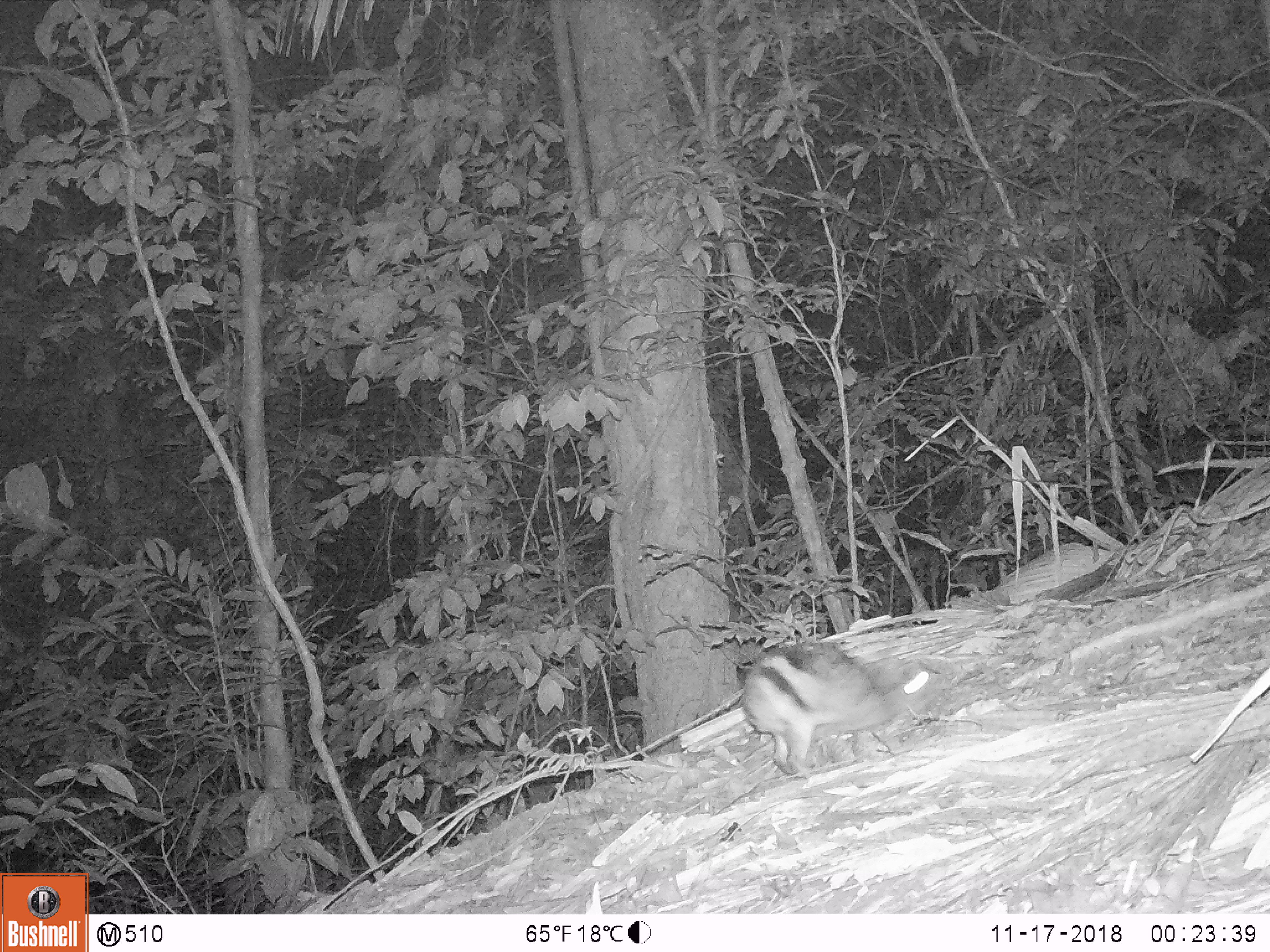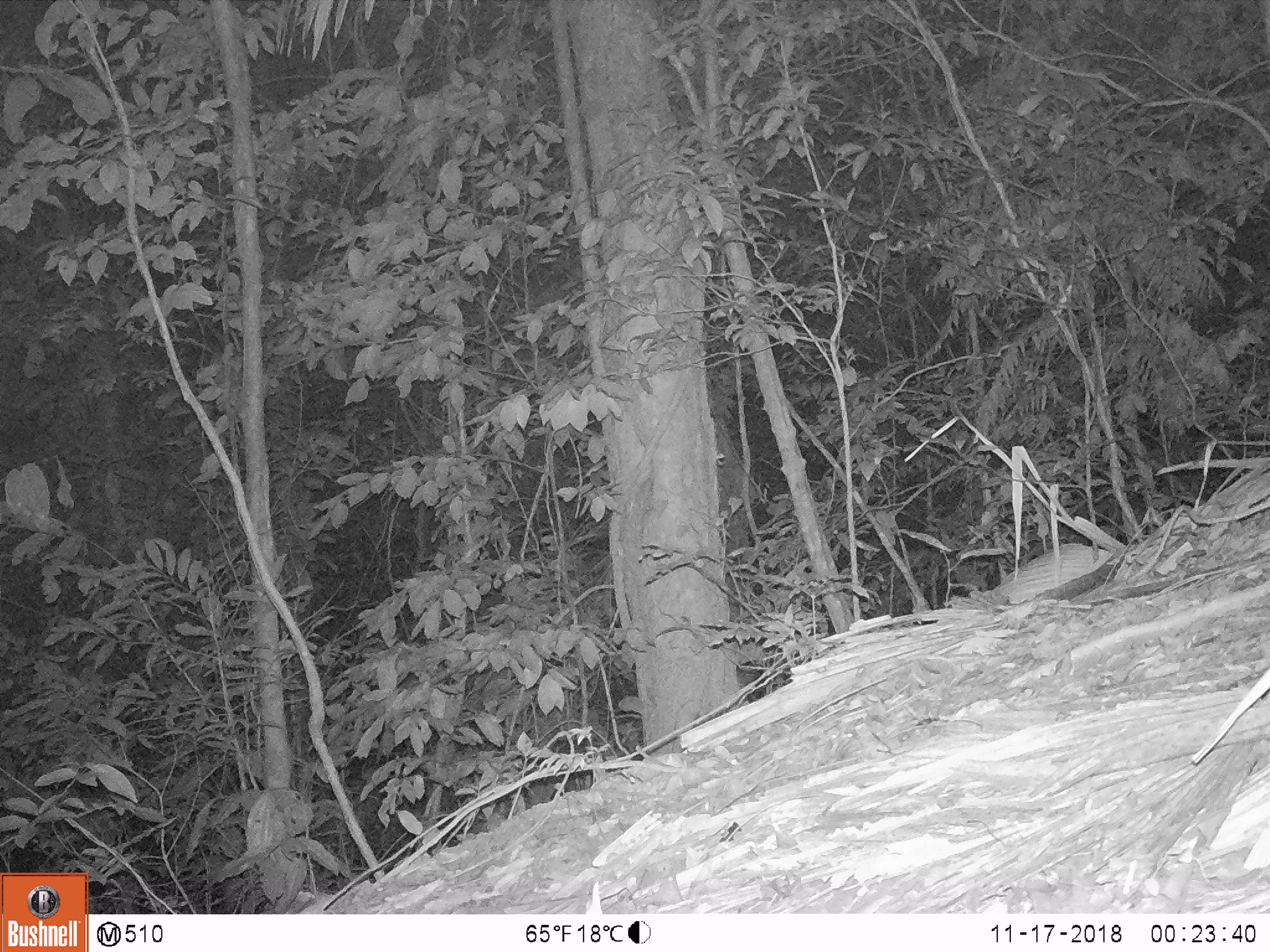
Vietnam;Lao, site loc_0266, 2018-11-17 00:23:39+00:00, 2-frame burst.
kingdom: Animalia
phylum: Chordata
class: Mammalia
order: Lagomorpha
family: Leporidae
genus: Nesolagus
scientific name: Nesolagus timminsi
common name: annamite striped rabbit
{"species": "annamite striped rabbit (Nesolagus timminsi)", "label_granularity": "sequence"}